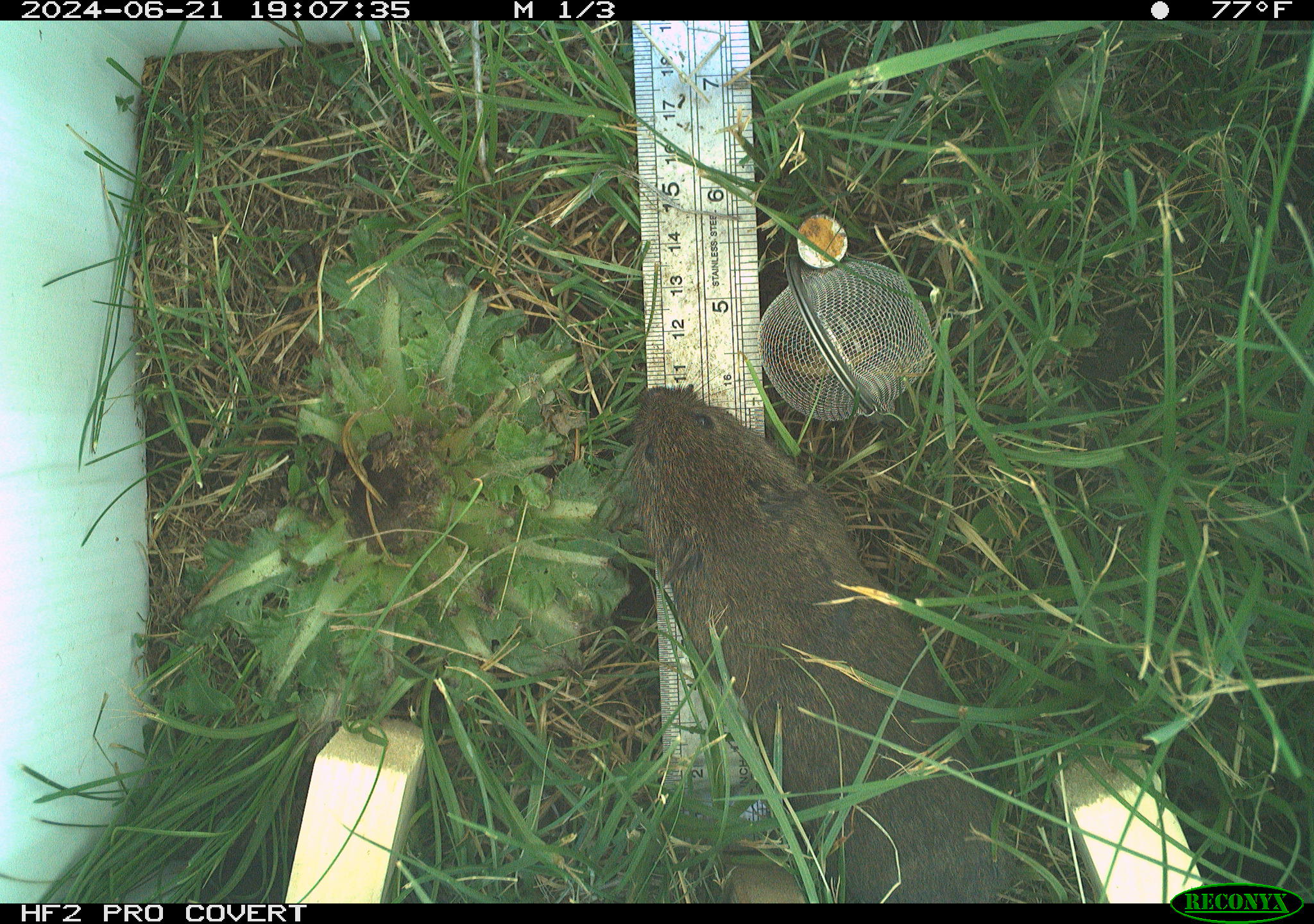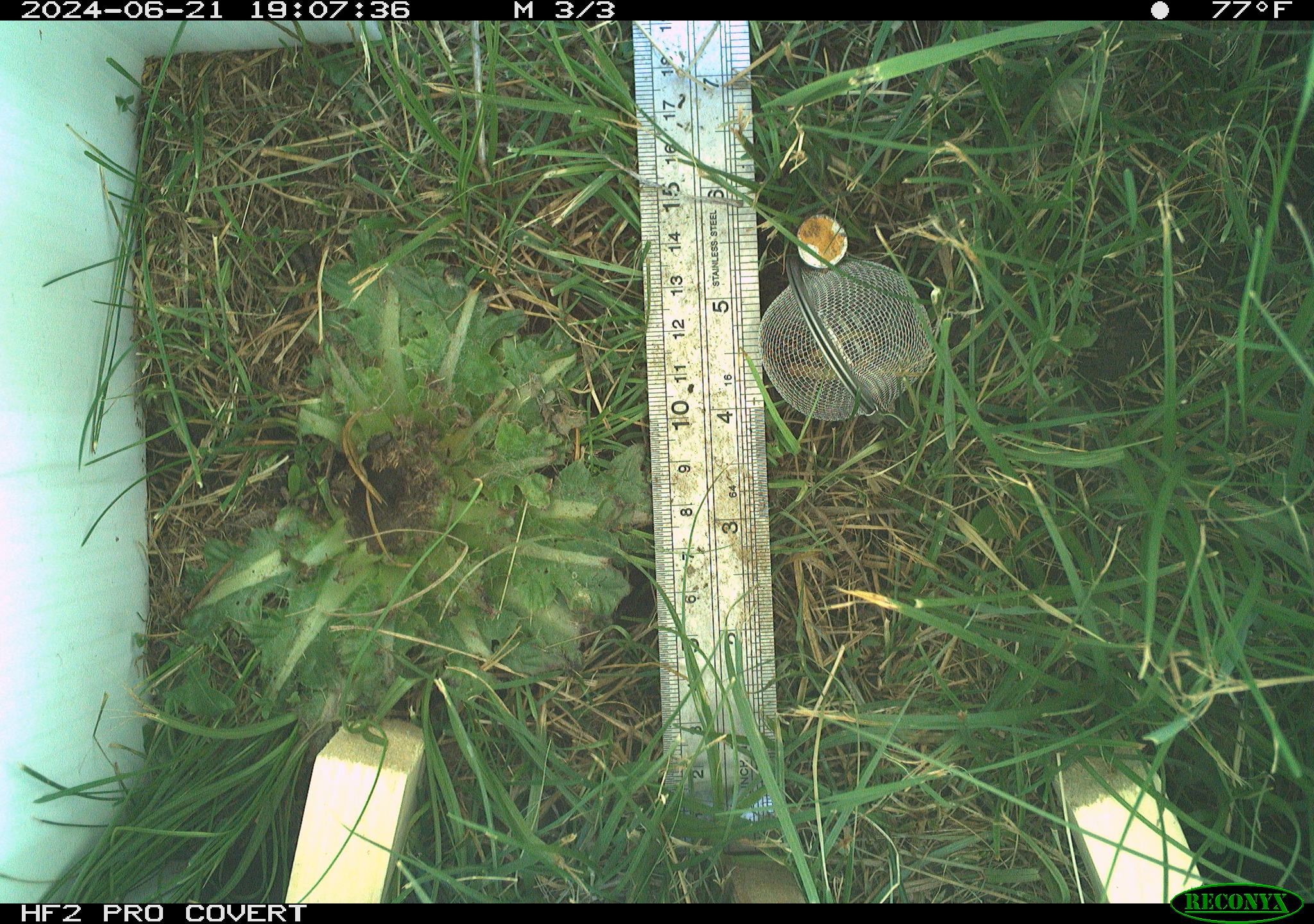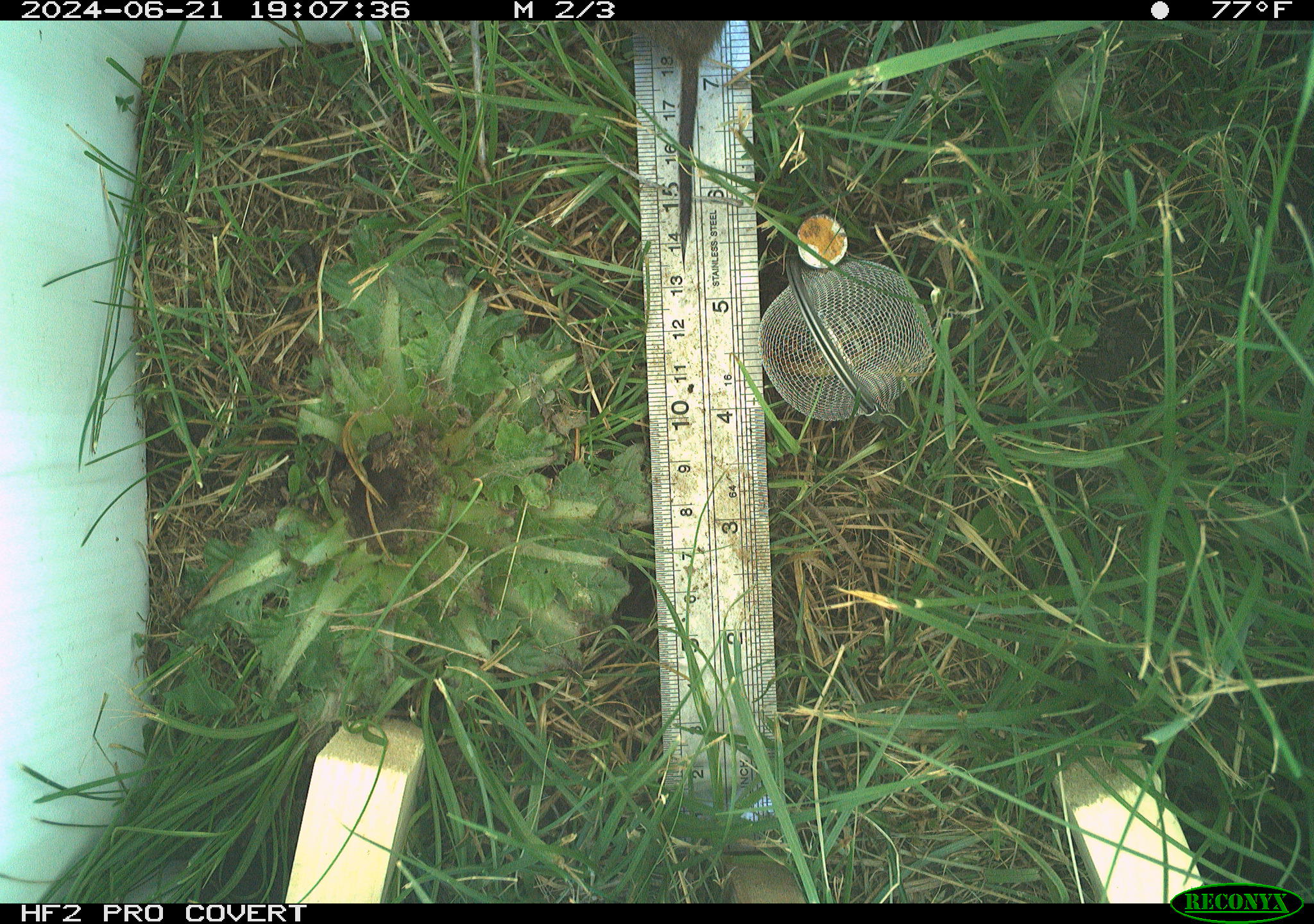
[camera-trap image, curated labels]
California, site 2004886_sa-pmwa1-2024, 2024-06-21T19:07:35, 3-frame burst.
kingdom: Animalia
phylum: Chordata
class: Mammalia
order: Rodentia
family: Cricetidae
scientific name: Arvicolinae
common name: voles, lemmings, and muskrats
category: arvicolinae subfamily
Arvicolinae subfamily (voles, lemmings, and muskrats) (Arvicolinae).